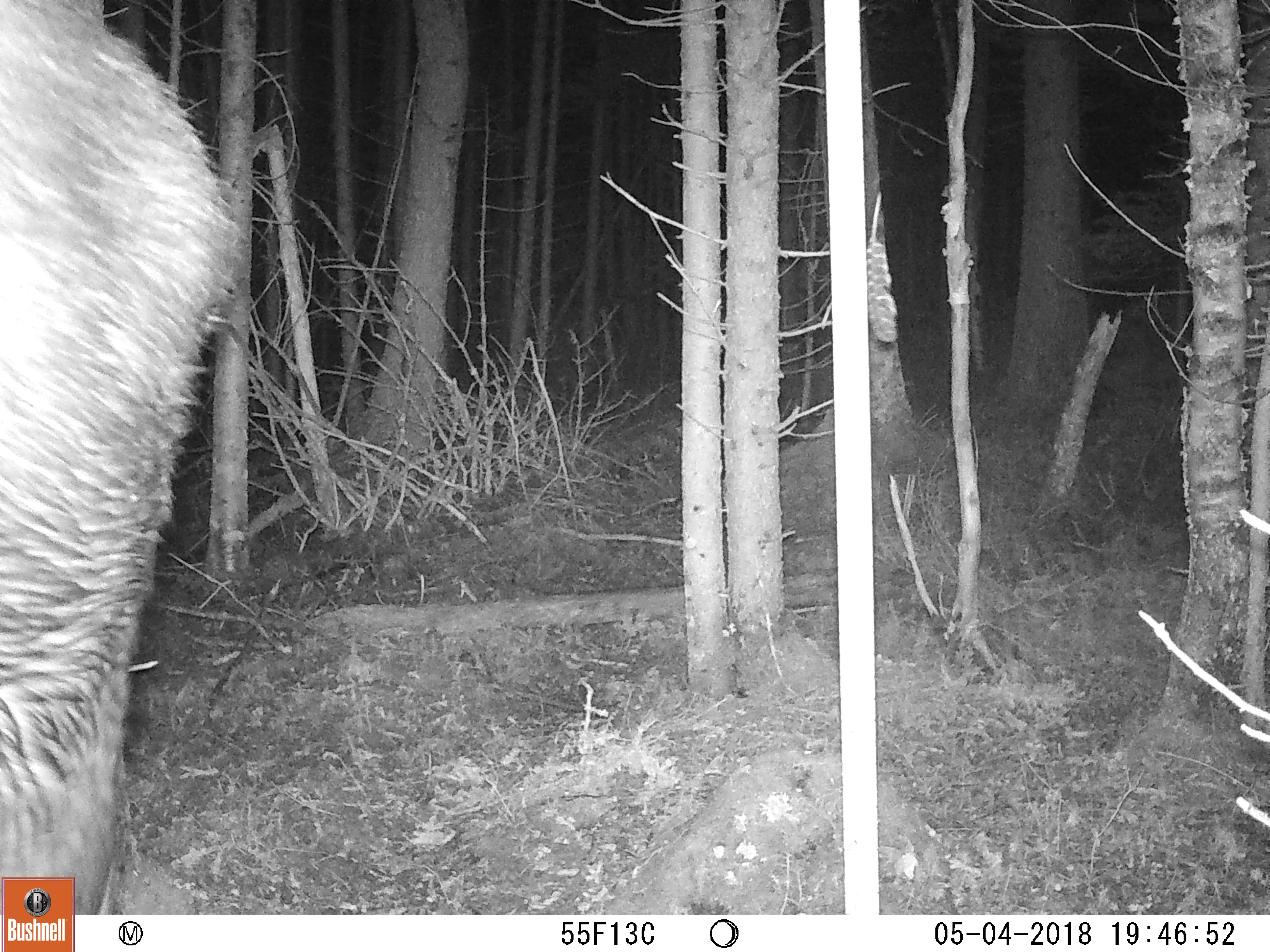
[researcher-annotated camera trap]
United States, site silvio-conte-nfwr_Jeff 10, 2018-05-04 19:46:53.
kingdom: Animalia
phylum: Chordata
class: Mammalia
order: Artiodactyla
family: Cervidae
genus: Alces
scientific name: Alces alces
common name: moose